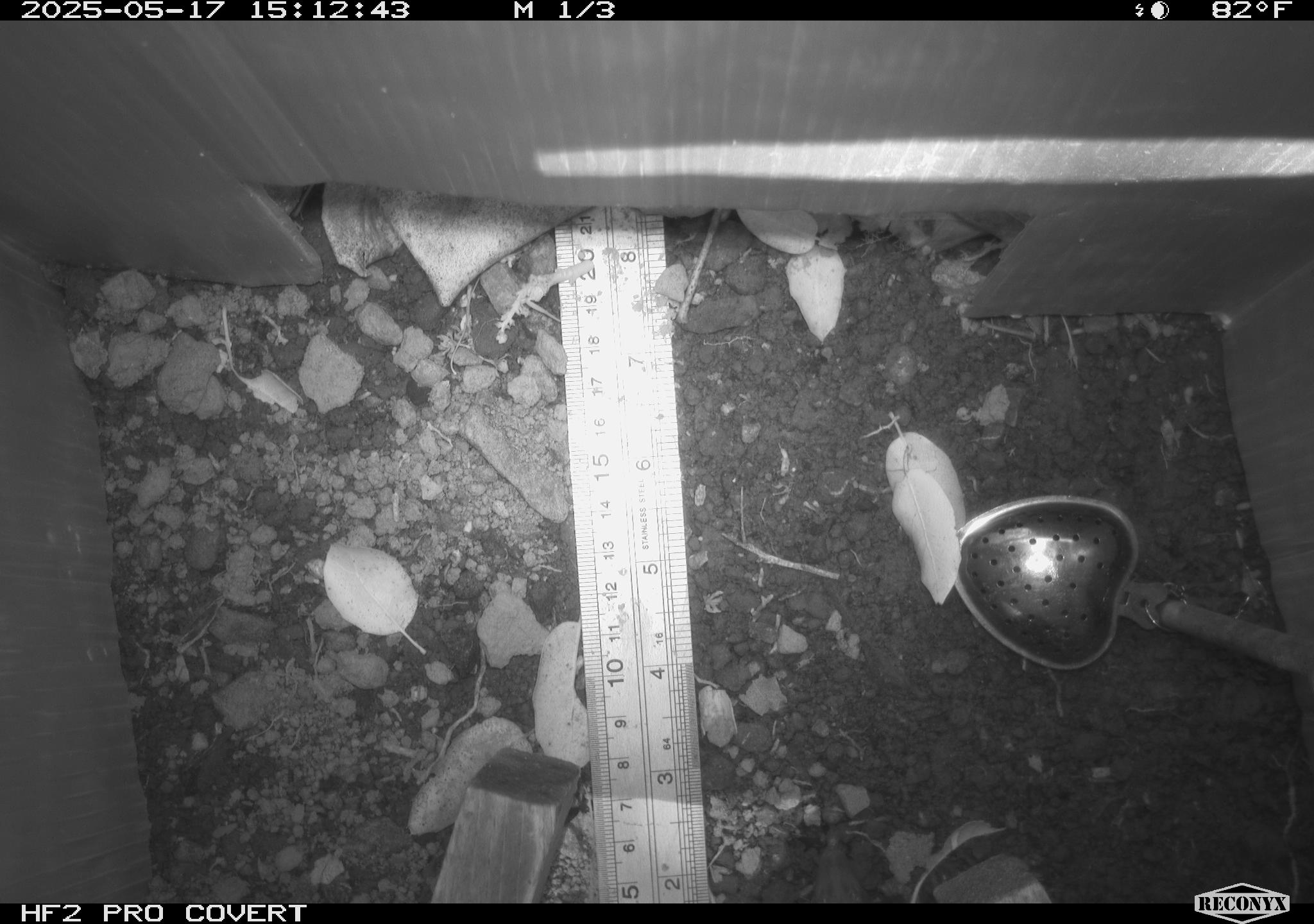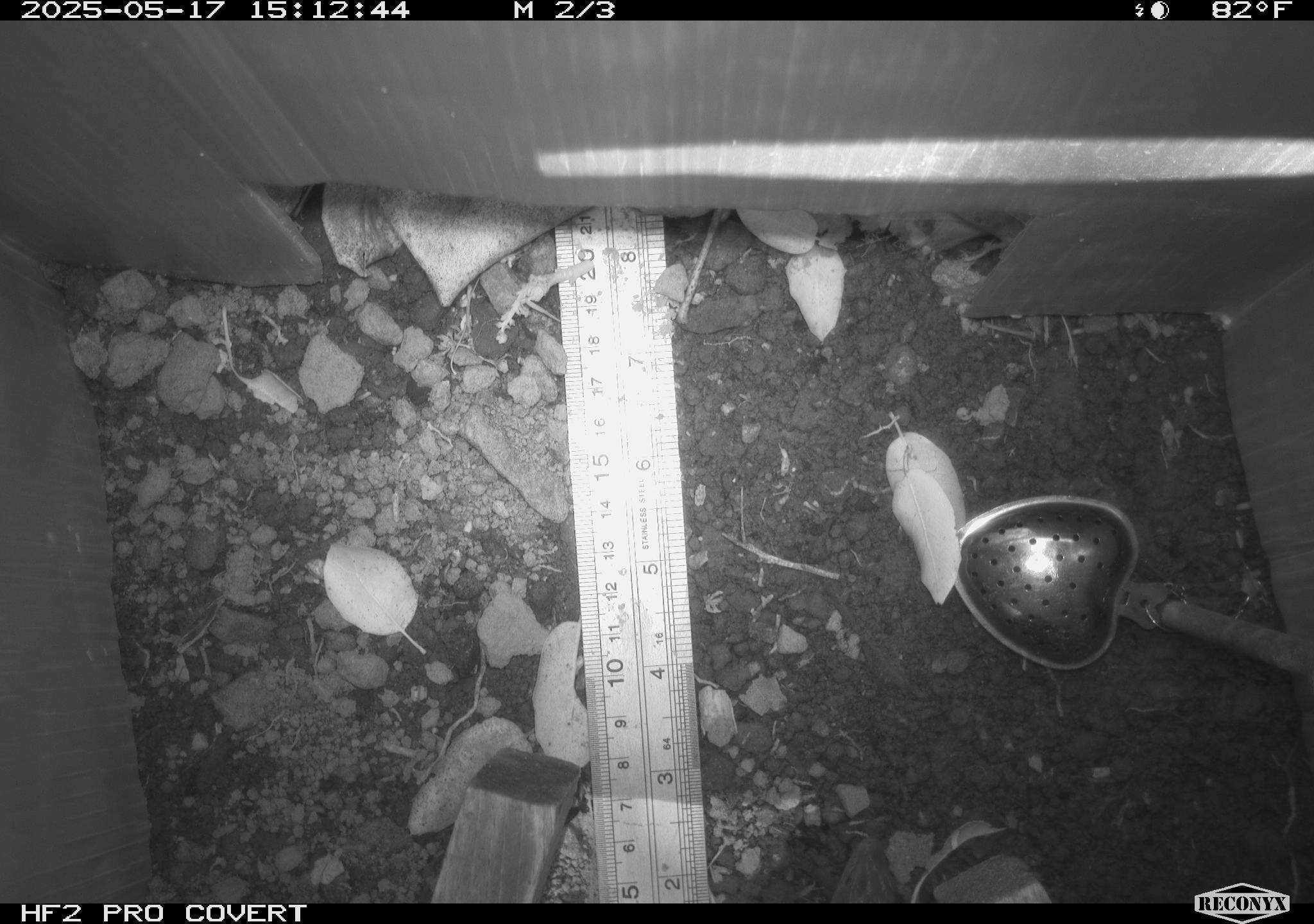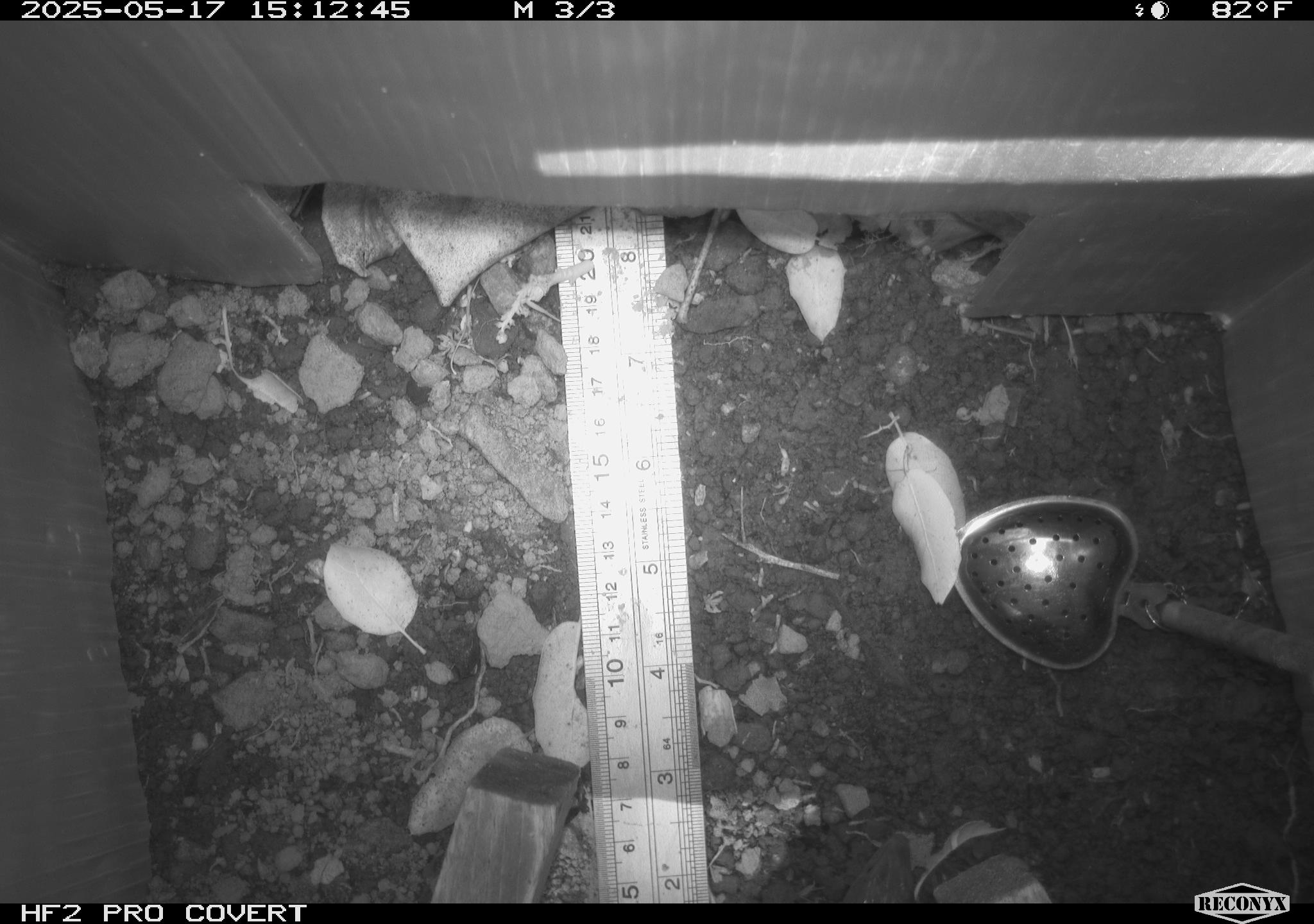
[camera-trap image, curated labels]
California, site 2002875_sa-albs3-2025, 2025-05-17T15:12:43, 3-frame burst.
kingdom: Animalia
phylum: Chordata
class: Reptilia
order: Squamata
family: Anguidae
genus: Elgaria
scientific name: Elgaria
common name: alligator lizards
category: elgaria species